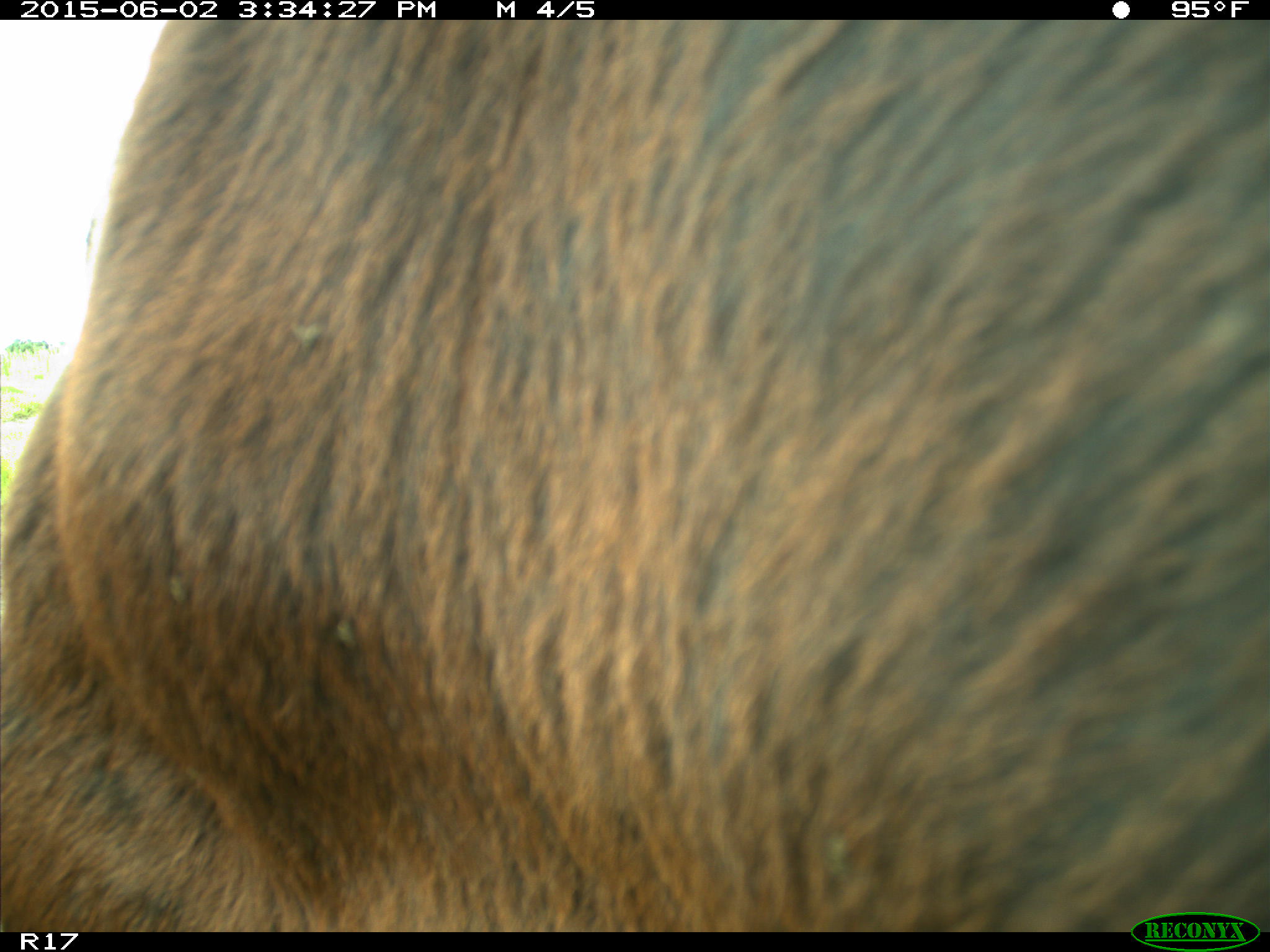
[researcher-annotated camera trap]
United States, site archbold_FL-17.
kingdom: Animalia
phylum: Chordata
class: Mammalia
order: Artiodactyla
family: Bovidae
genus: Bos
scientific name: Bos taurus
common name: domestic cow